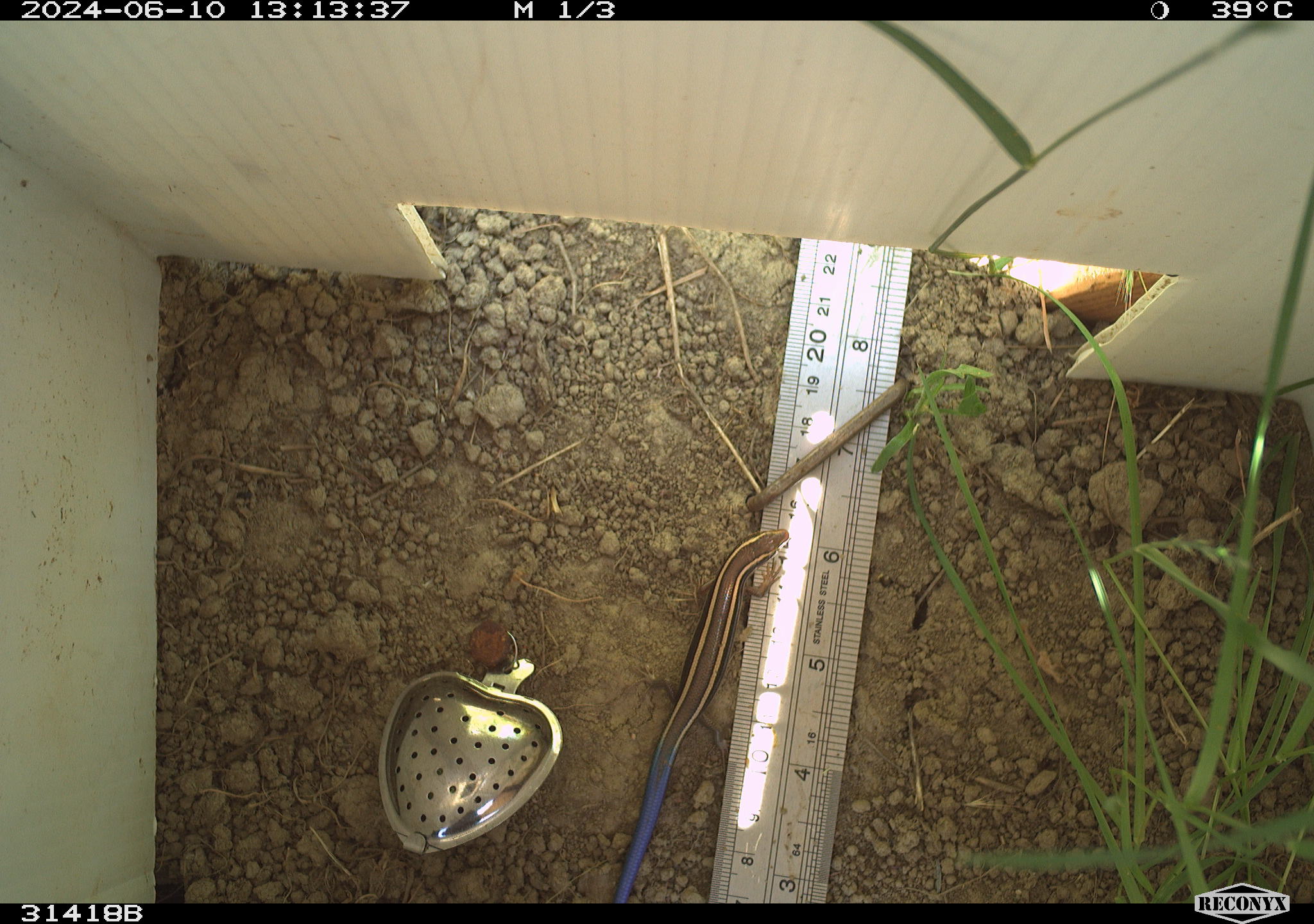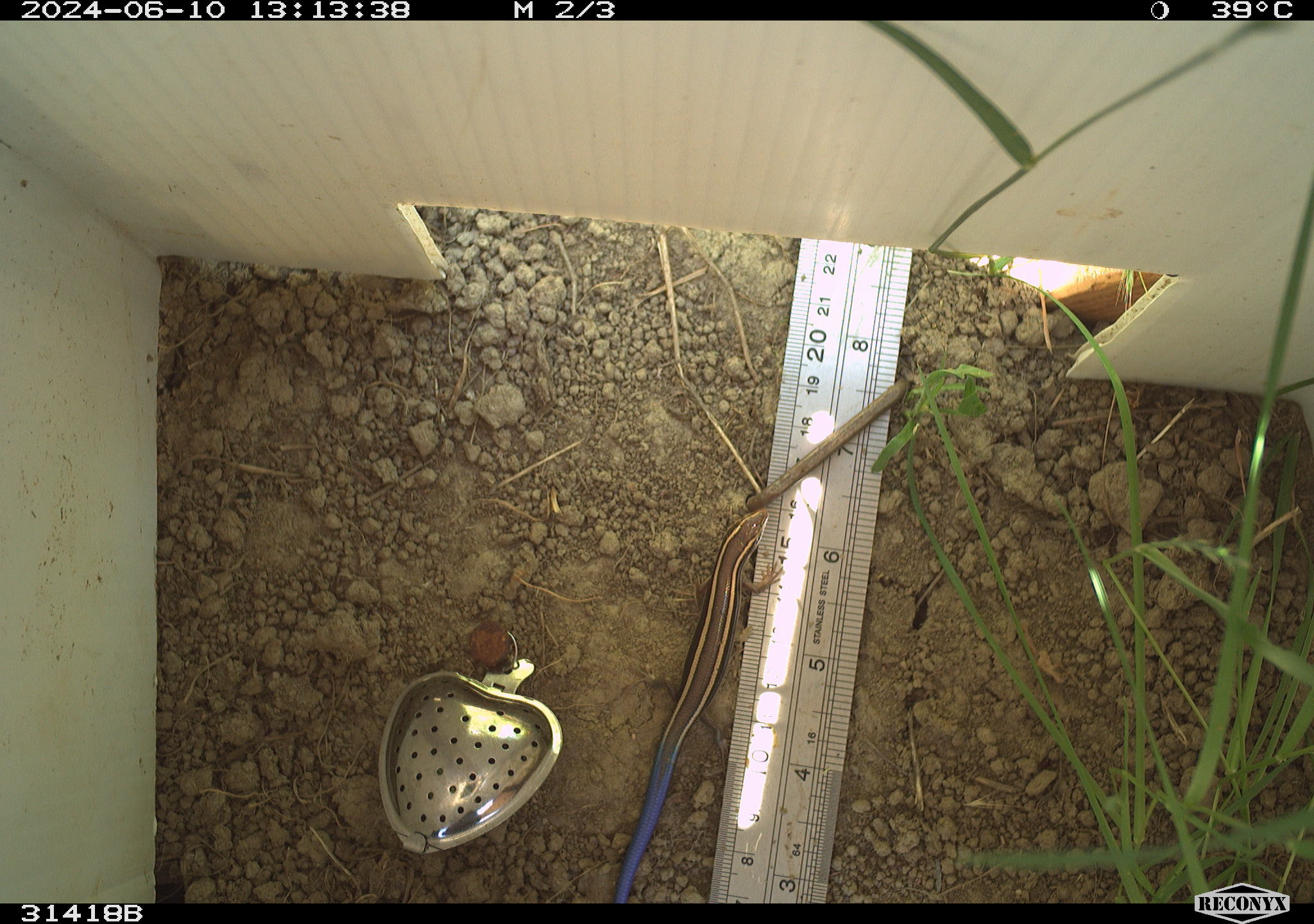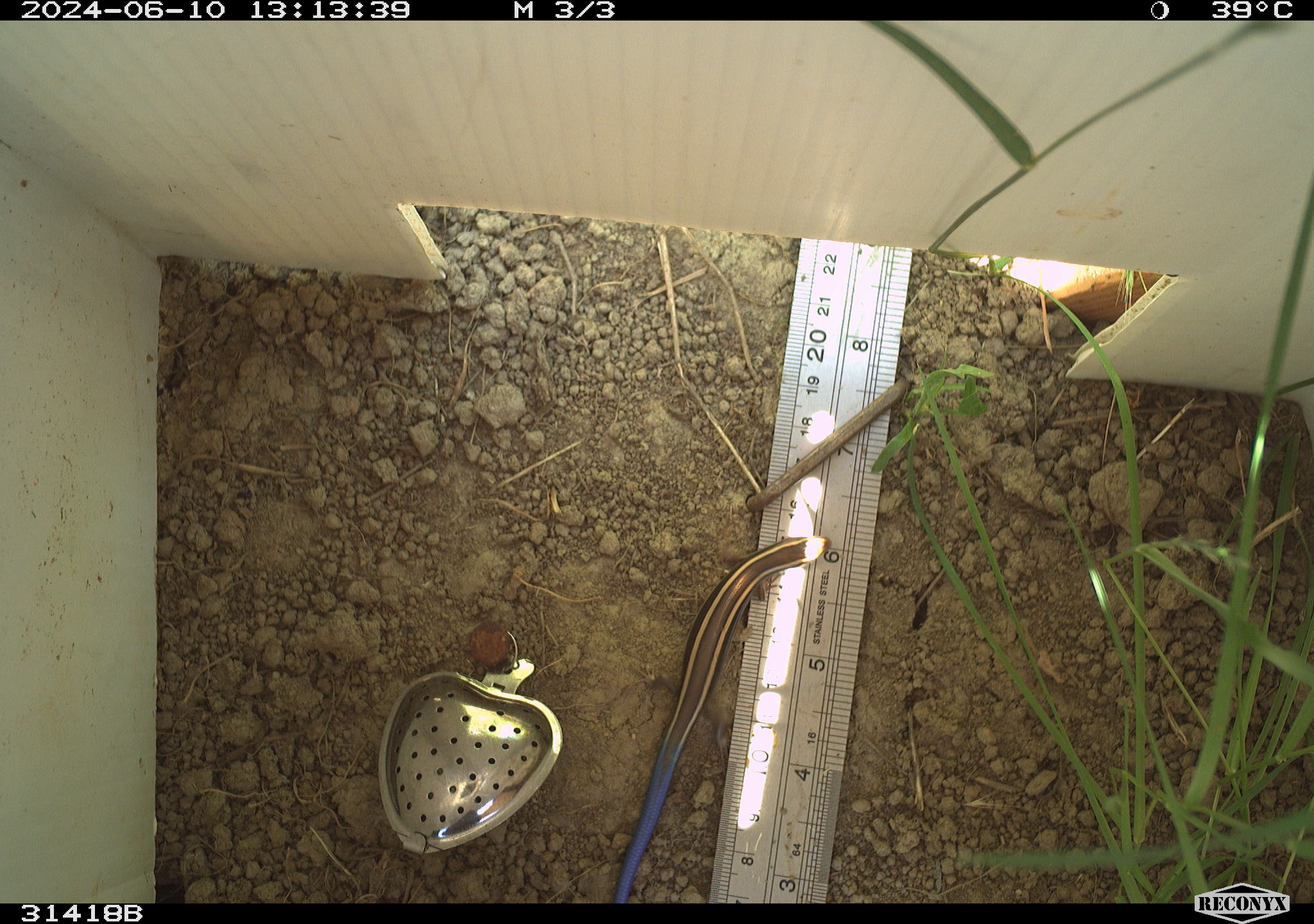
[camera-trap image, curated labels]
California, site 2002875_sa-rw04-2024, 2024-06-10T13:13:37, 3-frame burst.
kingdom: Animalia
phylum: Chordata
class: Reptilia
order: Squamata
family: Scincidae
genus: Plestiodon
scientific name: Plestiodon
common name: blue-tailed skinks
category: plestiodon species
Plestiodon species (blue-tailed skinks) (Plestiodon).